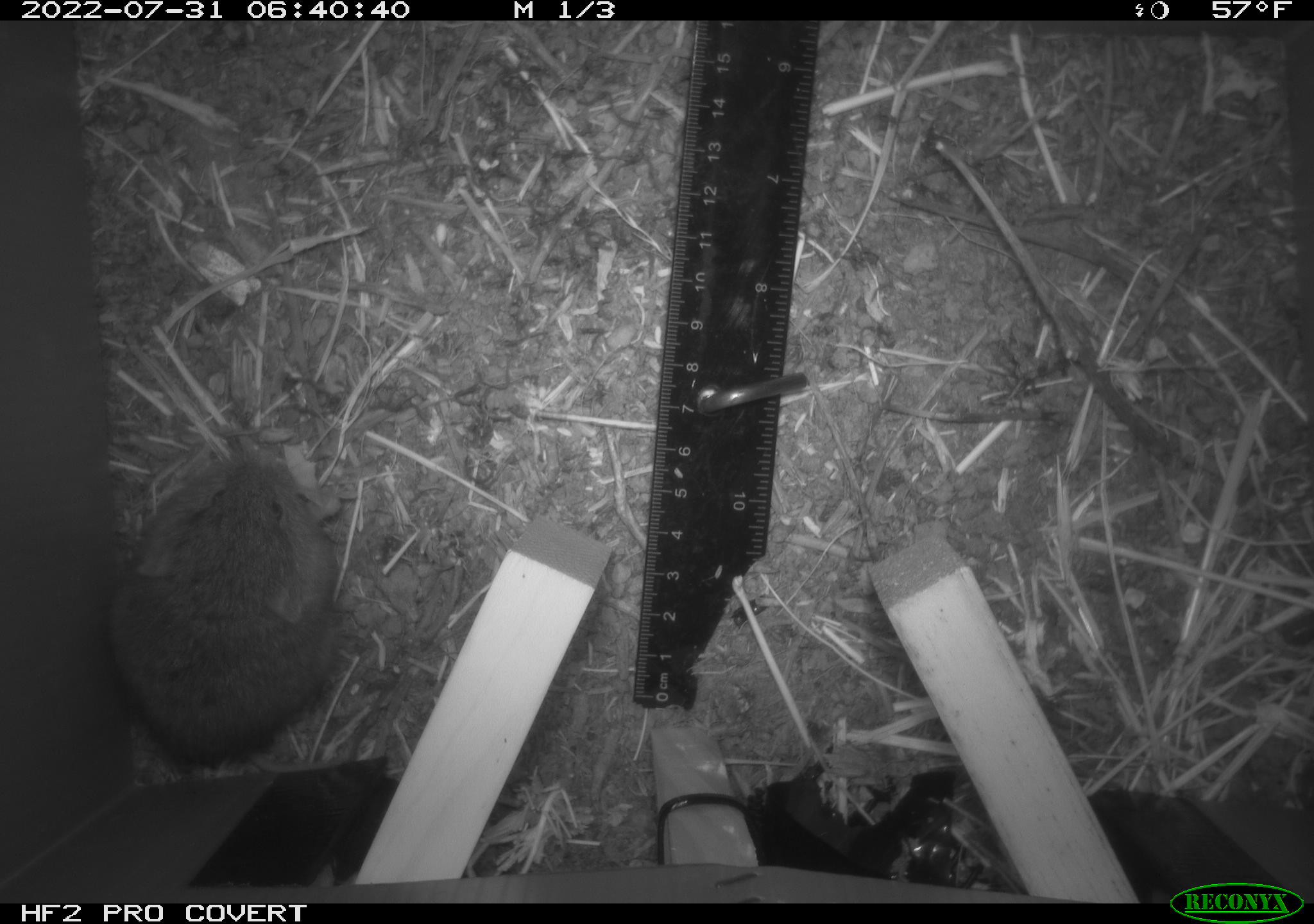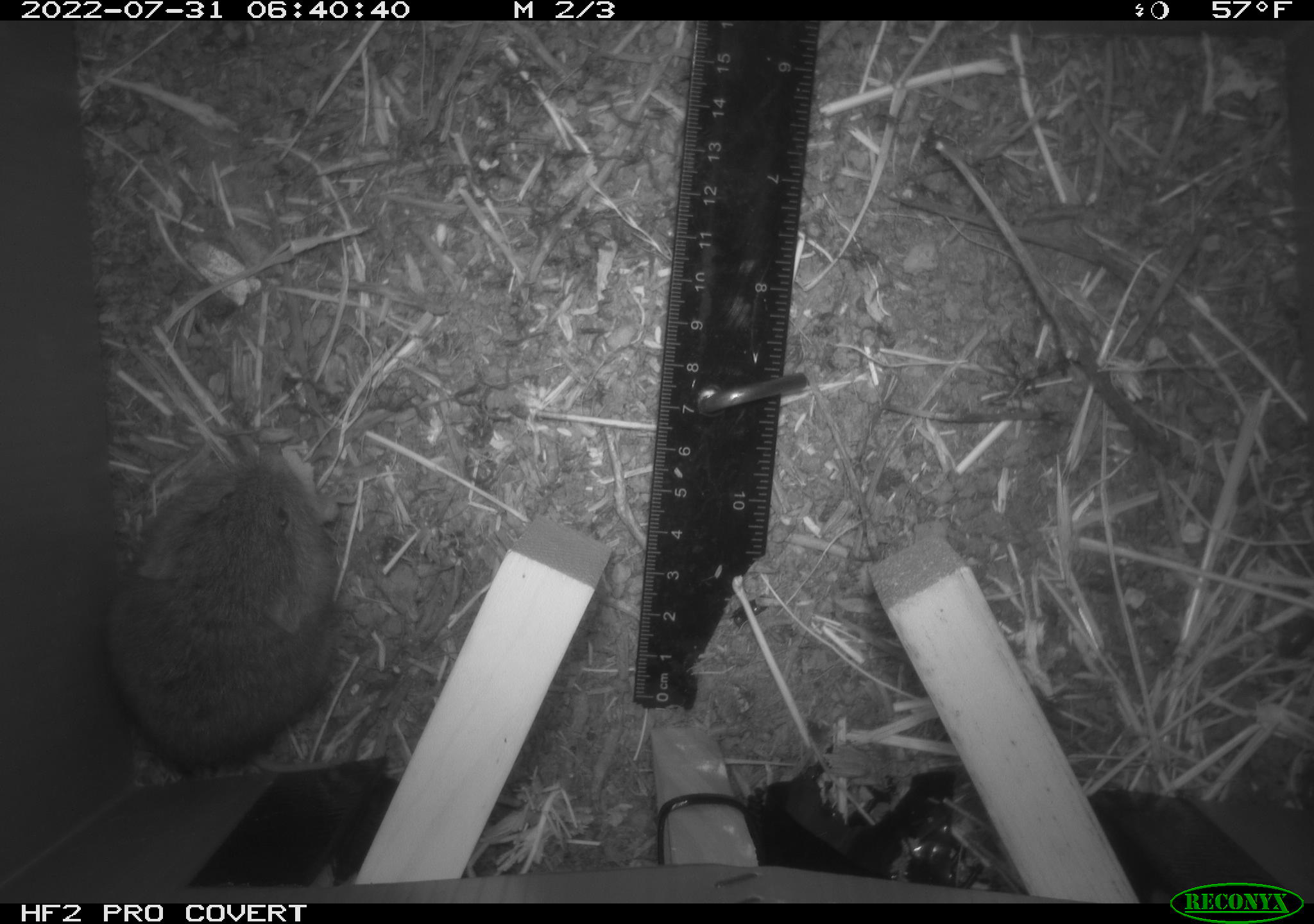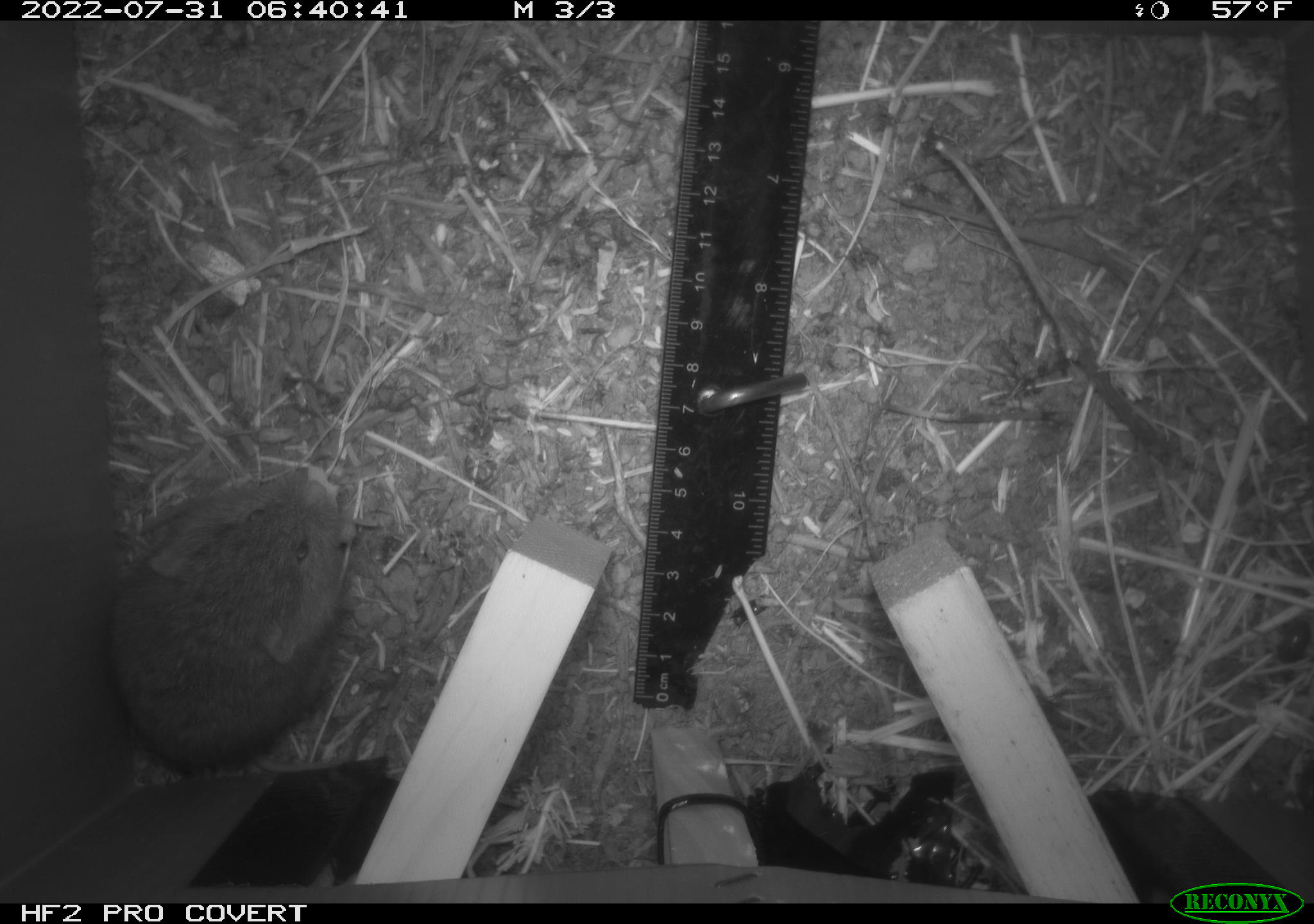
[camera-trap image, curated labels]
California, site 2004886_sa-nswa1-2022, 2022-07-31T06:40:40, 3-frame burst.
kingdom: Animalia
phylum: Chordata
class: Mammalia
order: Rodentia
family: Cricetidae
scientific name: Cricetidae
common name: hamsters, voles, lemmings, and allies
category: cricetidae family